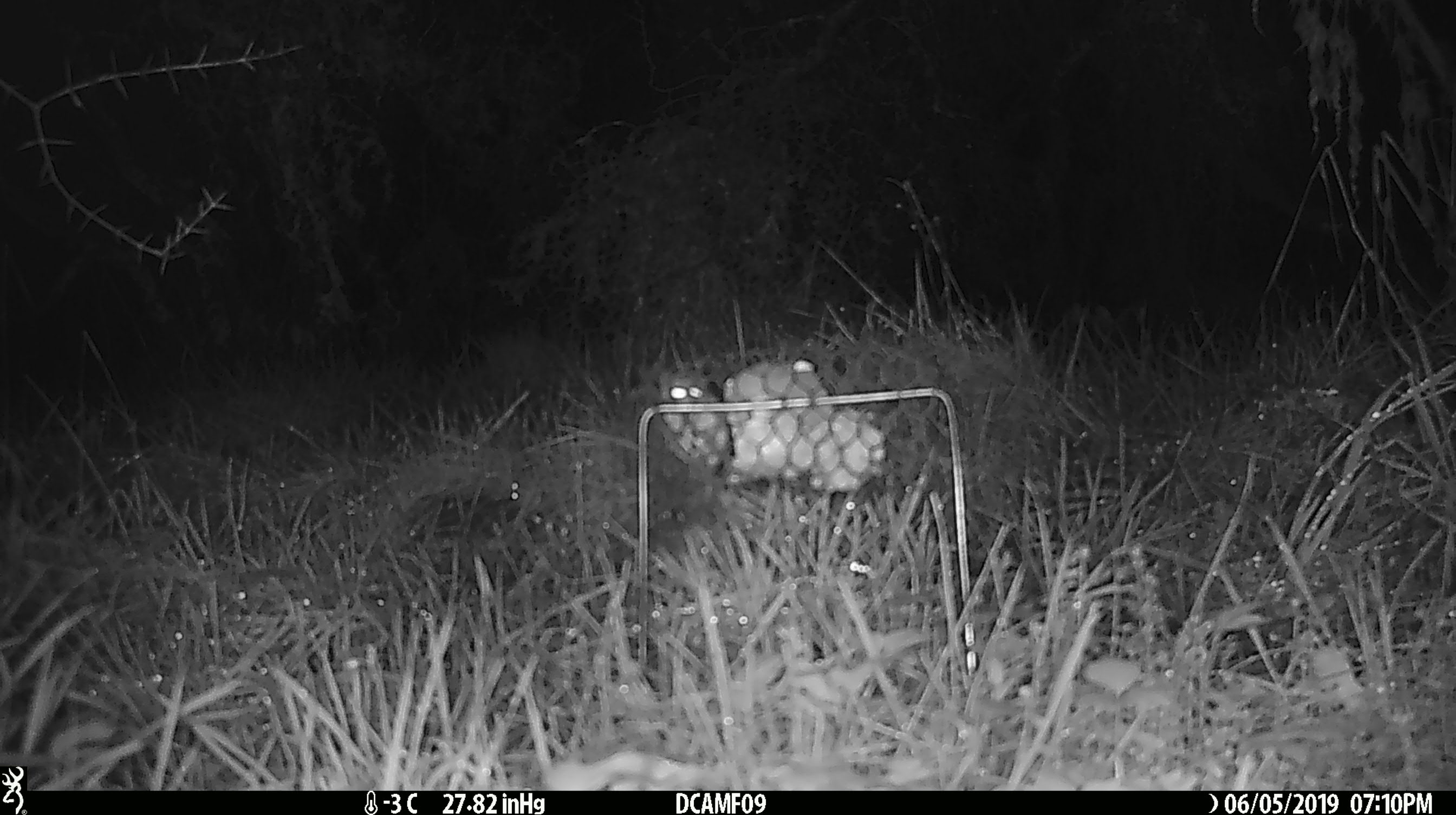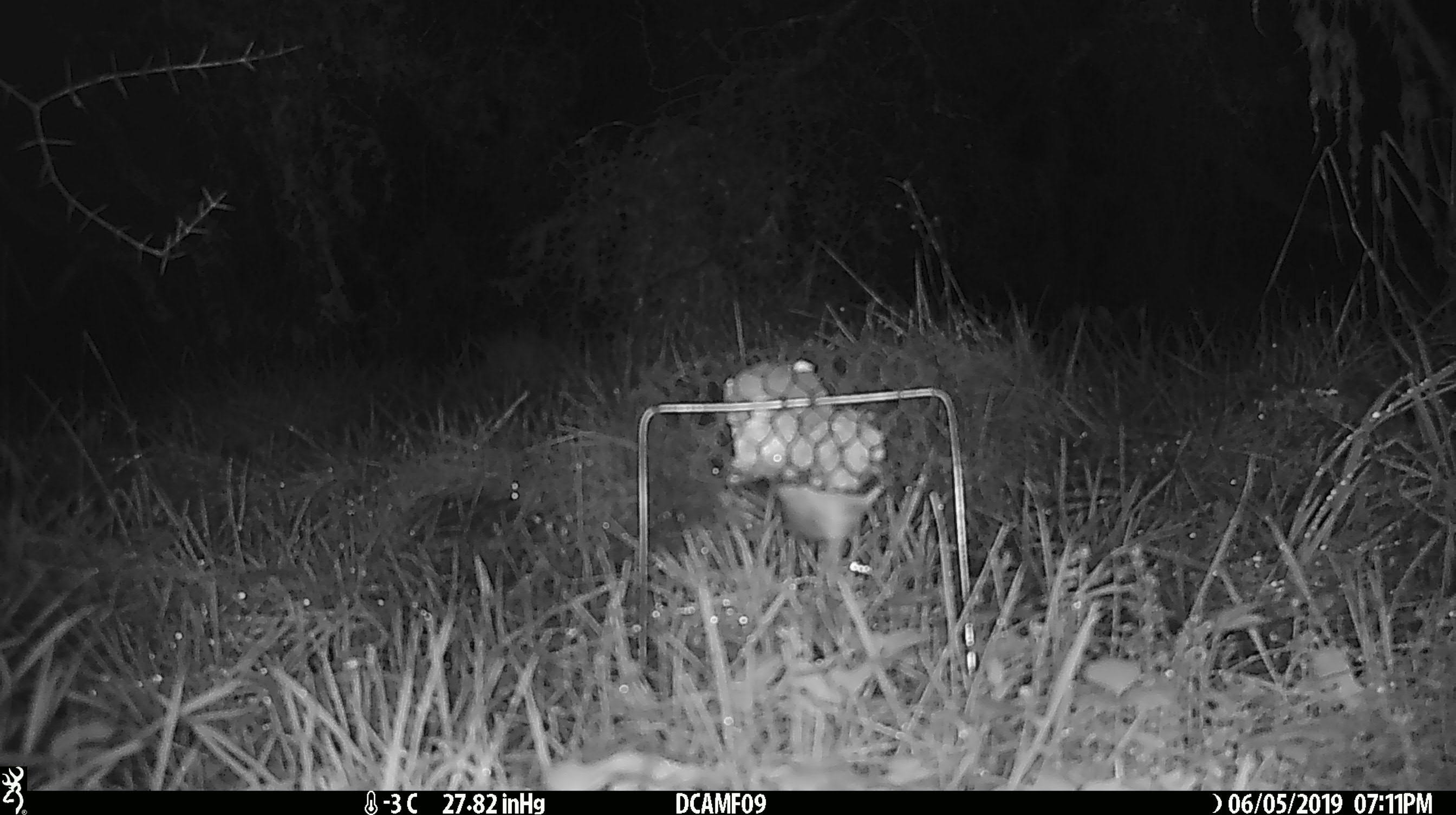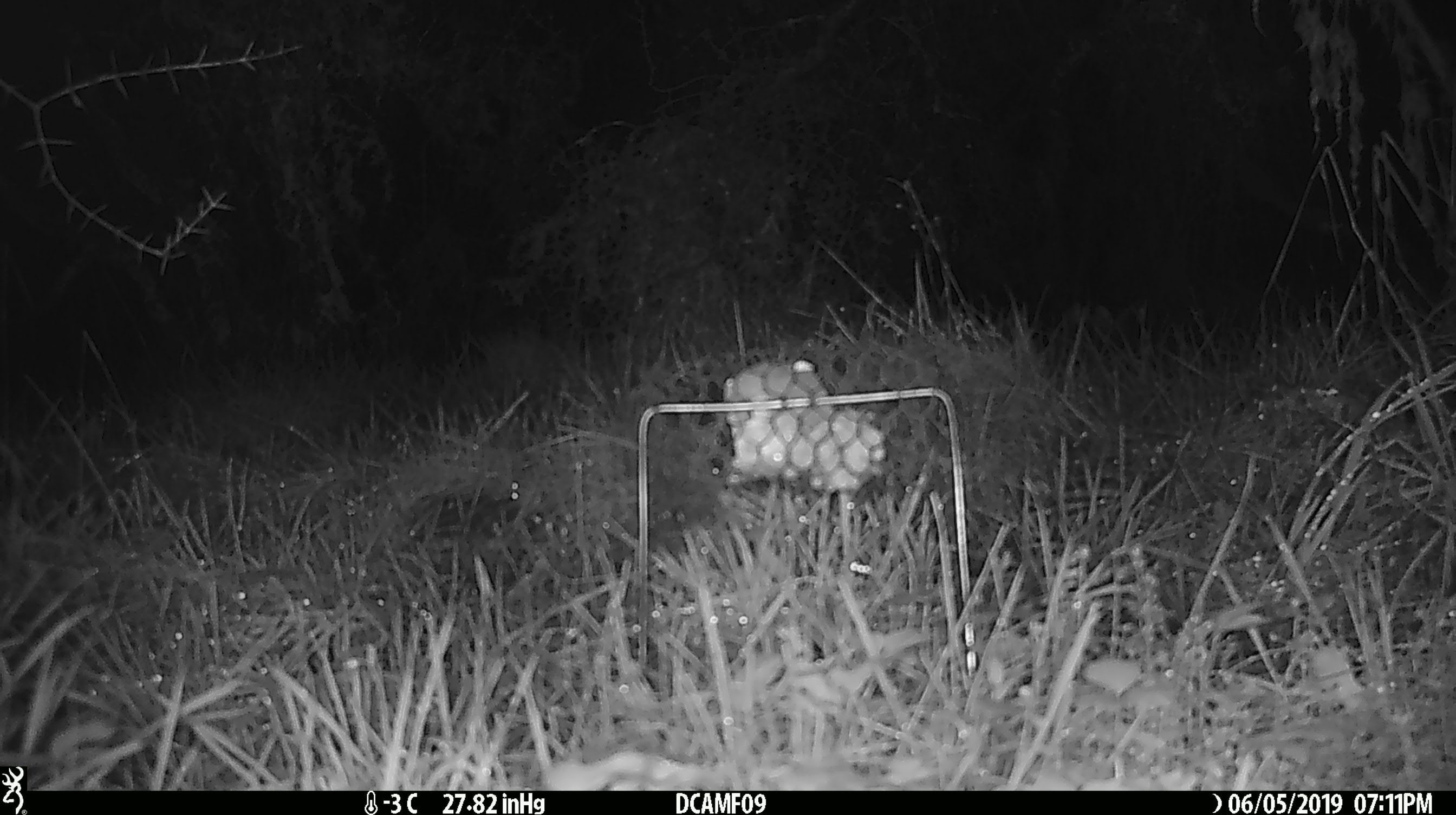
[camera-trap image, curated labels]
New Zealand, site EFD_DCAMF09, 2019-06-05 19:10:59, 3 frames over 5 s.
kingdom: Animalia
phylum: Chordata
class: Mammalia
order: Rodentia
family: Muridae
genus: Mus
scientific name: Mus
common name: mouse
Mouse (Mus).